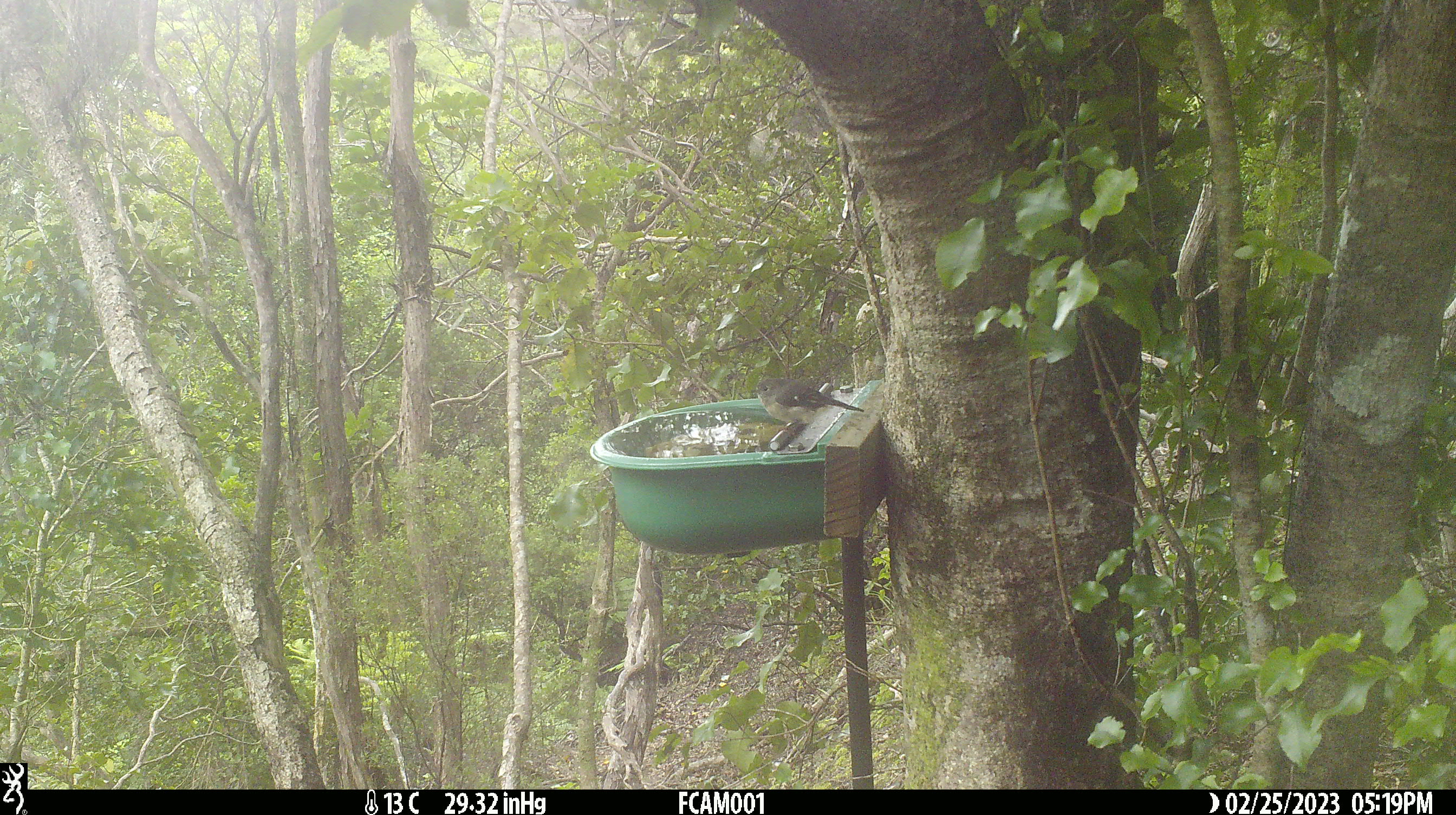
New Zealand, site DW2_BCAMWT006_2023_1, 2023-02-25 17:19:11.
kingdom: Animalia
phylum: Chordata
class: Aves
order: Passeriformes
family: Petroicidae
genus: Petroica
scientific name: Petroica macrocephala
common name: tomtit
Tomtit (Petroica macrocephala).